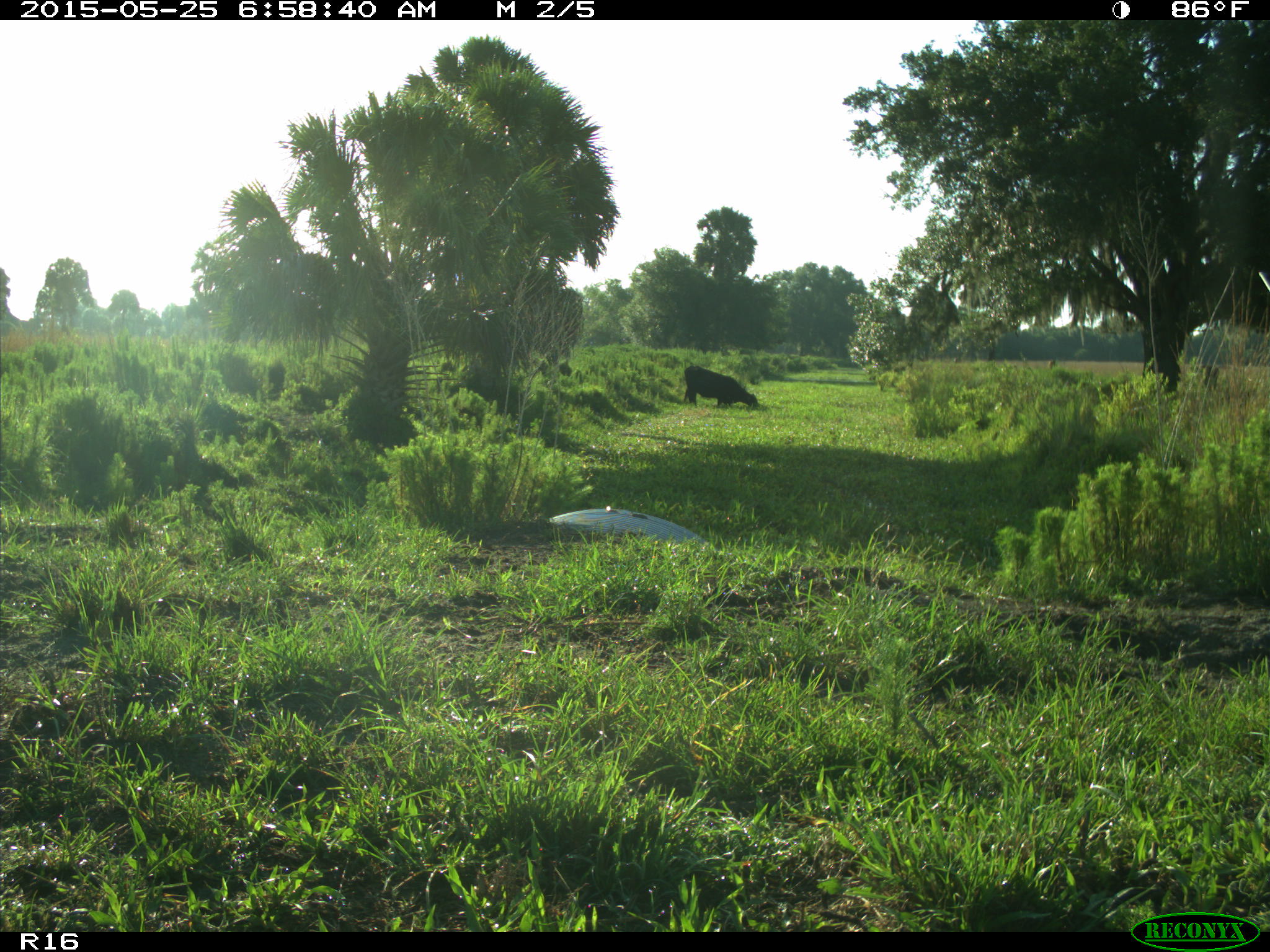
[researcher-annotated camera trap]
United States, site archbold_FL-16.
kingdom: Animalia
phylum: Chordata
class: Mammalia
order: Artiodactyla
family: Bovidae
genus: Bos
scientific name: Bos taurus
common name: domestic cow